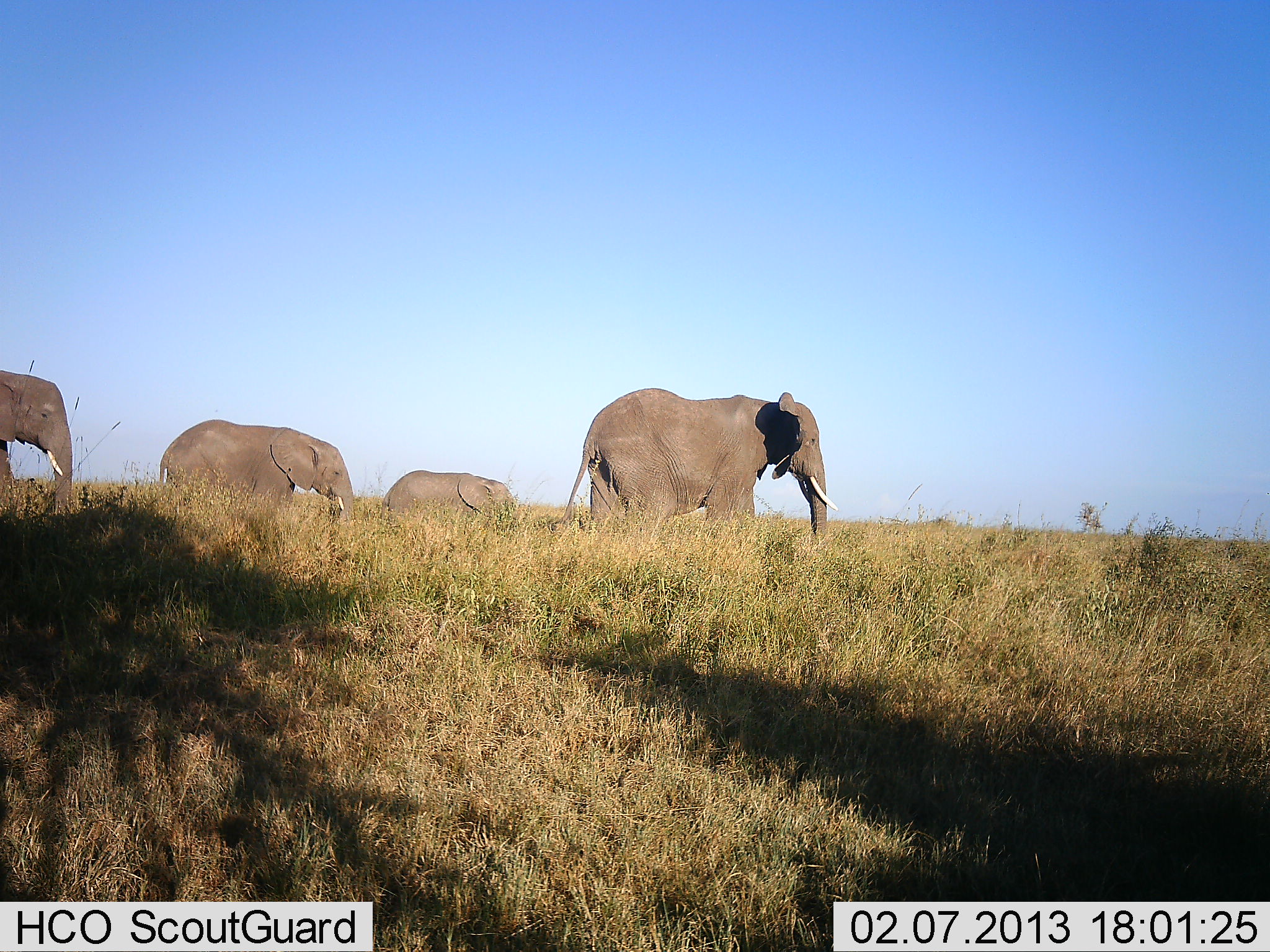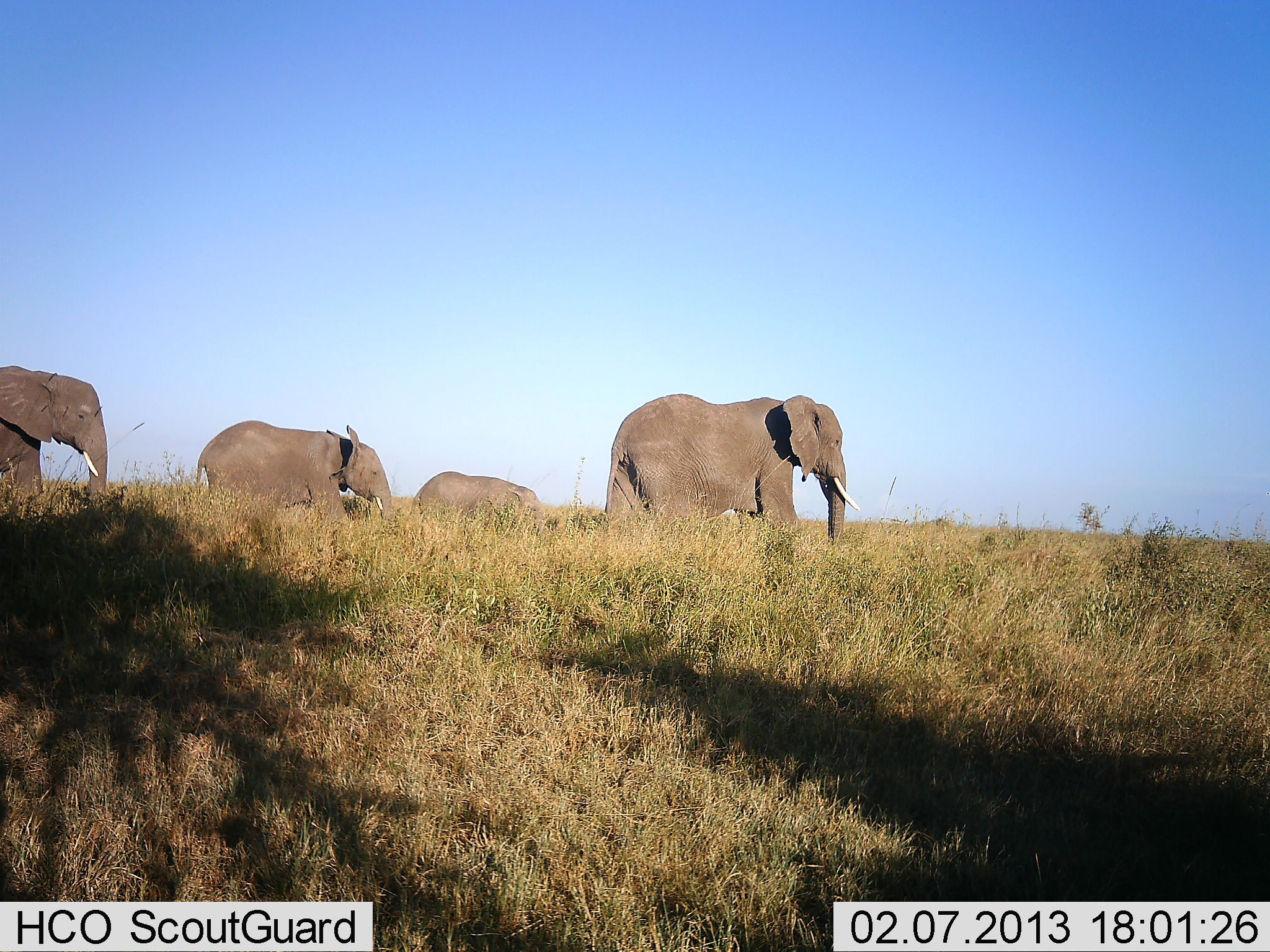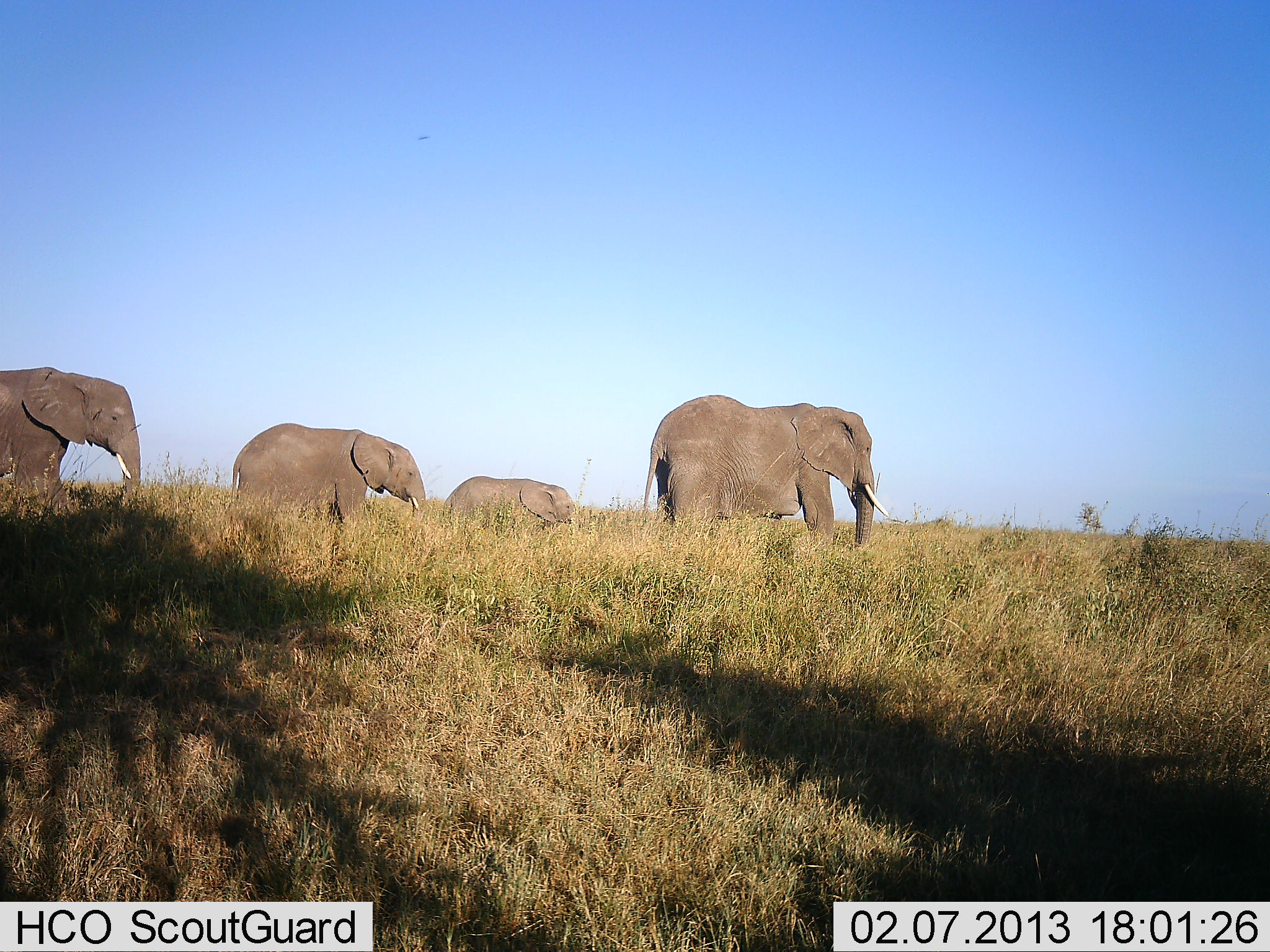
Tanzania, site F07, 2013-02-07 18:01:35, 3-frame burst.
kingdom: Animalia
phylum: Chordata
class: Mammalia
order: Proboscidea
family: Elephantidae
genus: Loxodonta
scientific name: Loxodonta africana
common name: african bush elephant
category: elephant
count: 4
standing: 3%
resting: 0%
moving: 100%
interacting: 3%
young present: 47%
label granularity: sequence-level